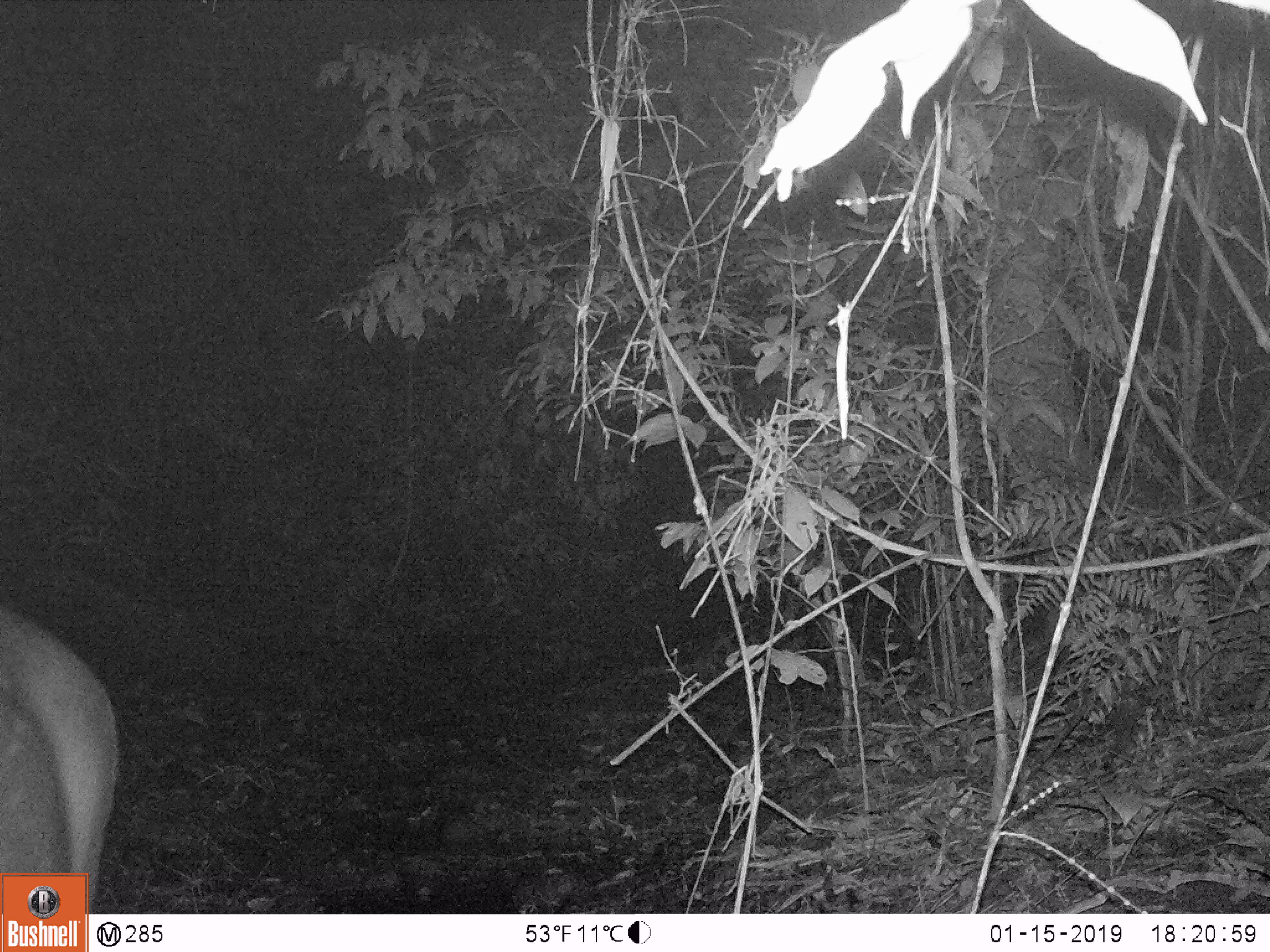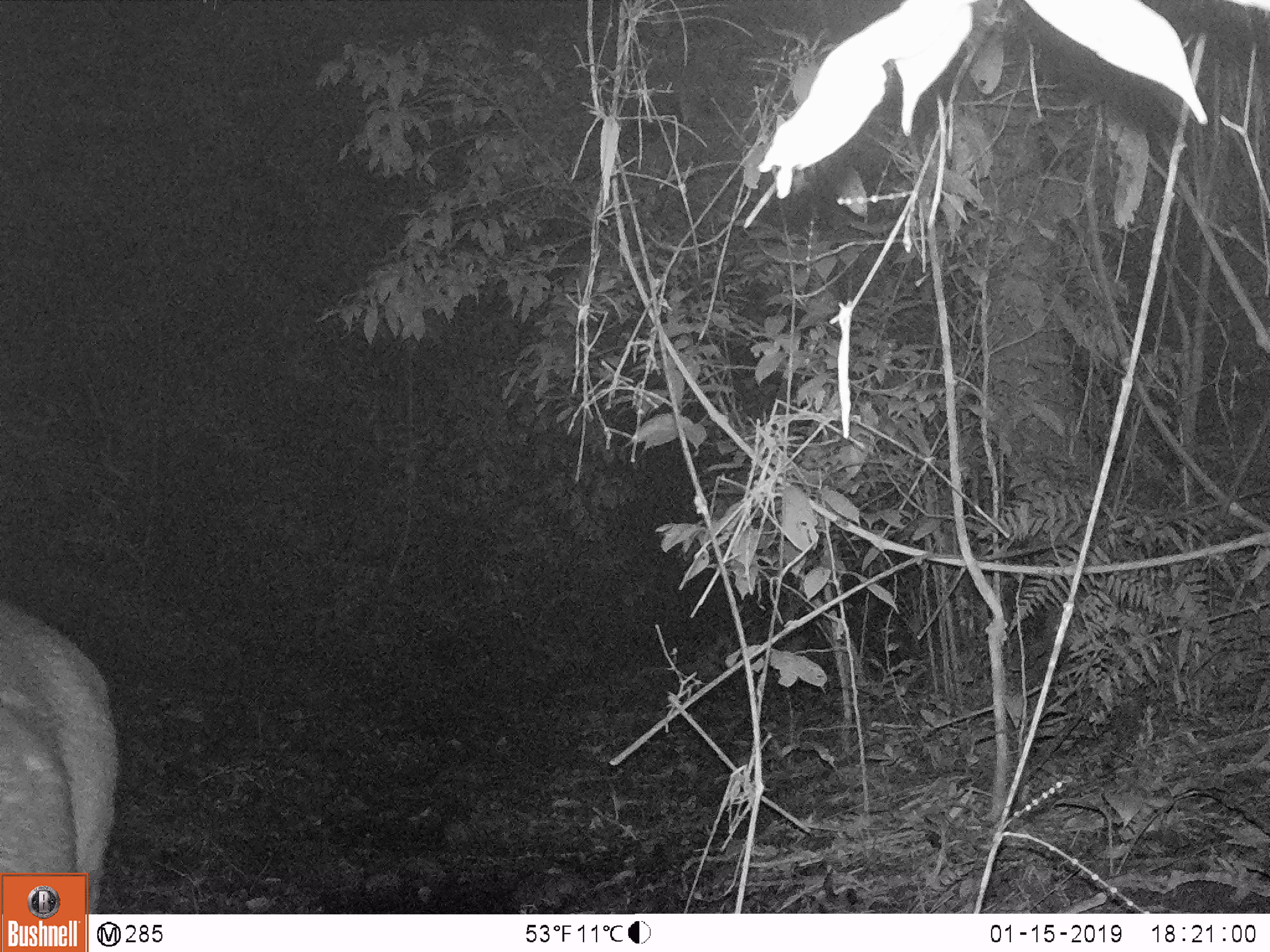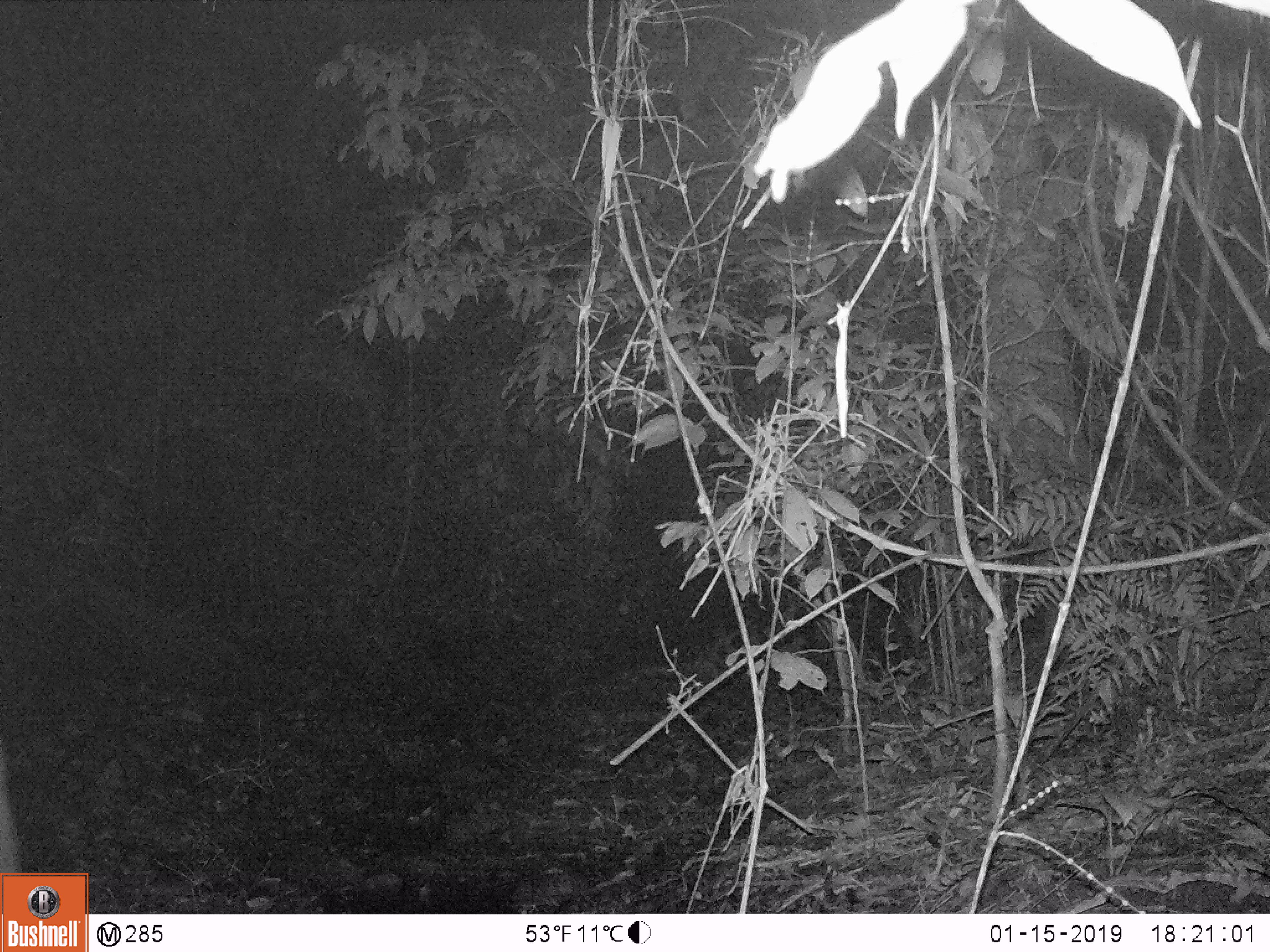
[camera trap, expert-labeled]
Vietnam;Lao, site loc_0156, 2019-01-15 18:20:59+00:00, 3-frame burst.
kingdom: Animalia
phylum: Chordata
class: Mammalia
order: Artiodactyla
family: Cervidae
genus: Rusa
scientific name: Rusa unicolor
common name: sambar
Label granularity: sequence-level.